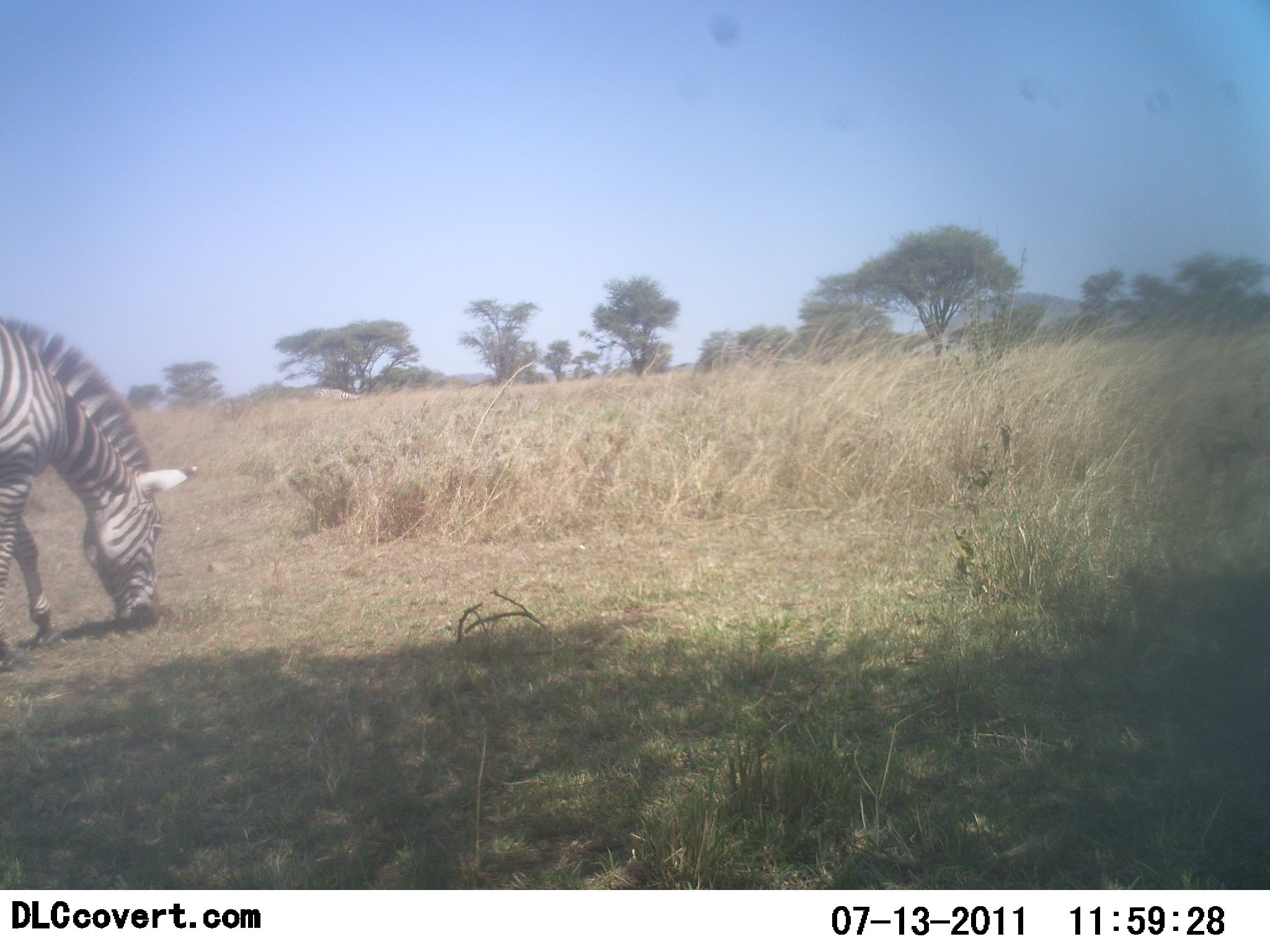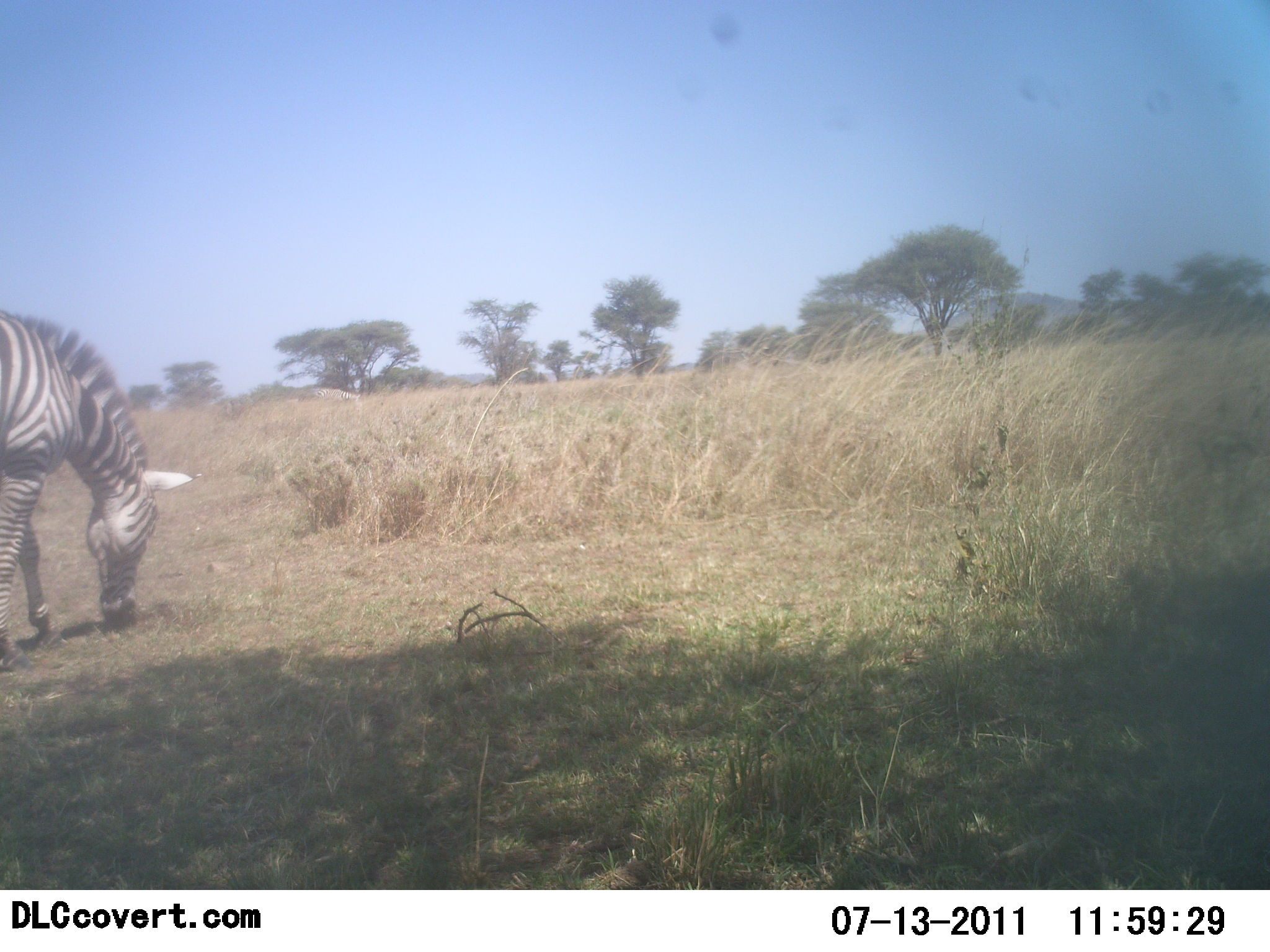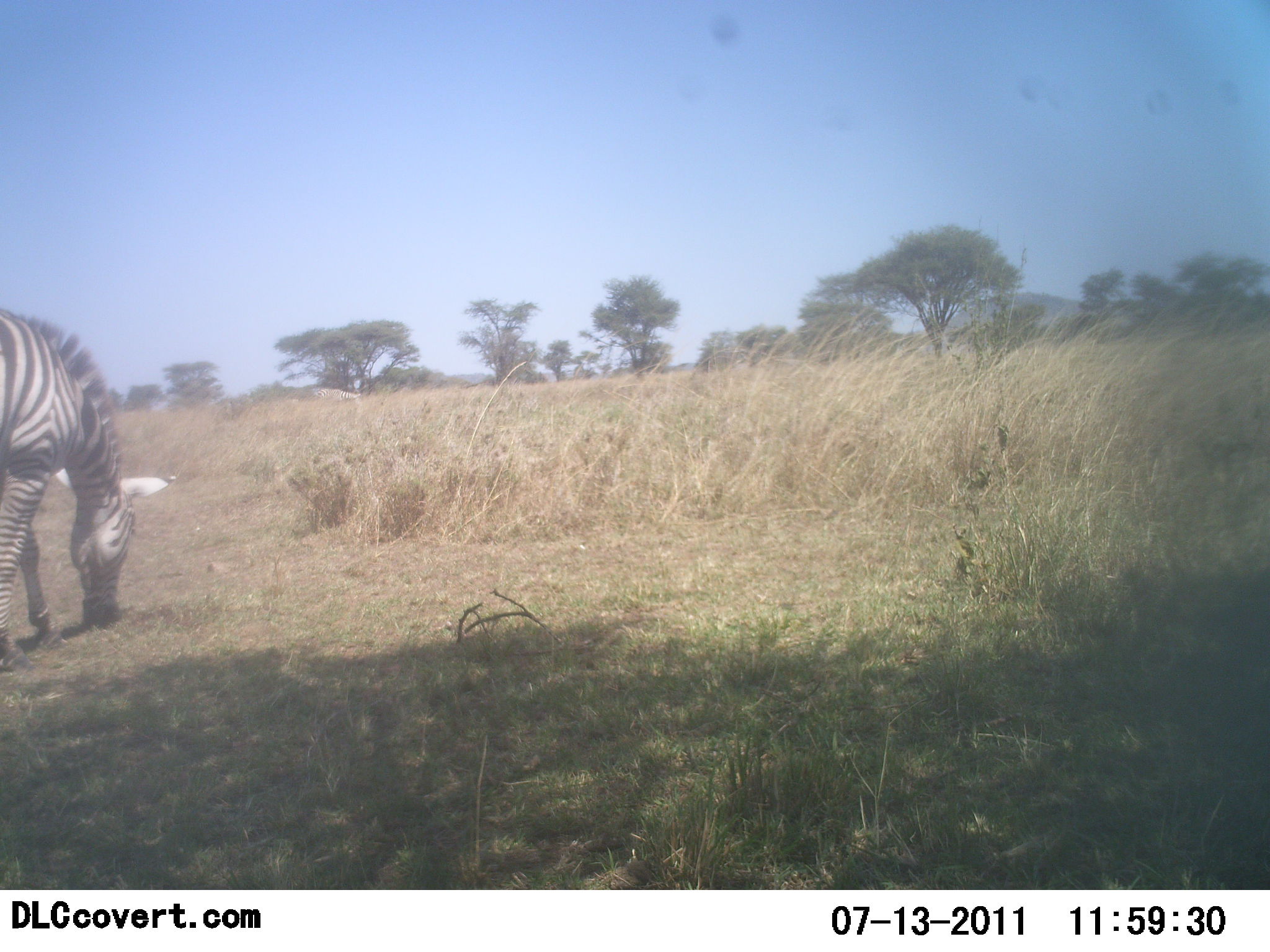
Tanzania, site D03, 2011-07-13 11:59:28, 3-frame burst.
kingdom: Animalia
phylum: Chordata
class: Mammalia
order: Perissodactyla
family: Equidae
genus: Equus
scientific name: Equus quagga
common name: plains zebra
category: zebra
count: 1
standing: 27%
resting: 0%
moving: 0%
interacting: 0%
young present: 0%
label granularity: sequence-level